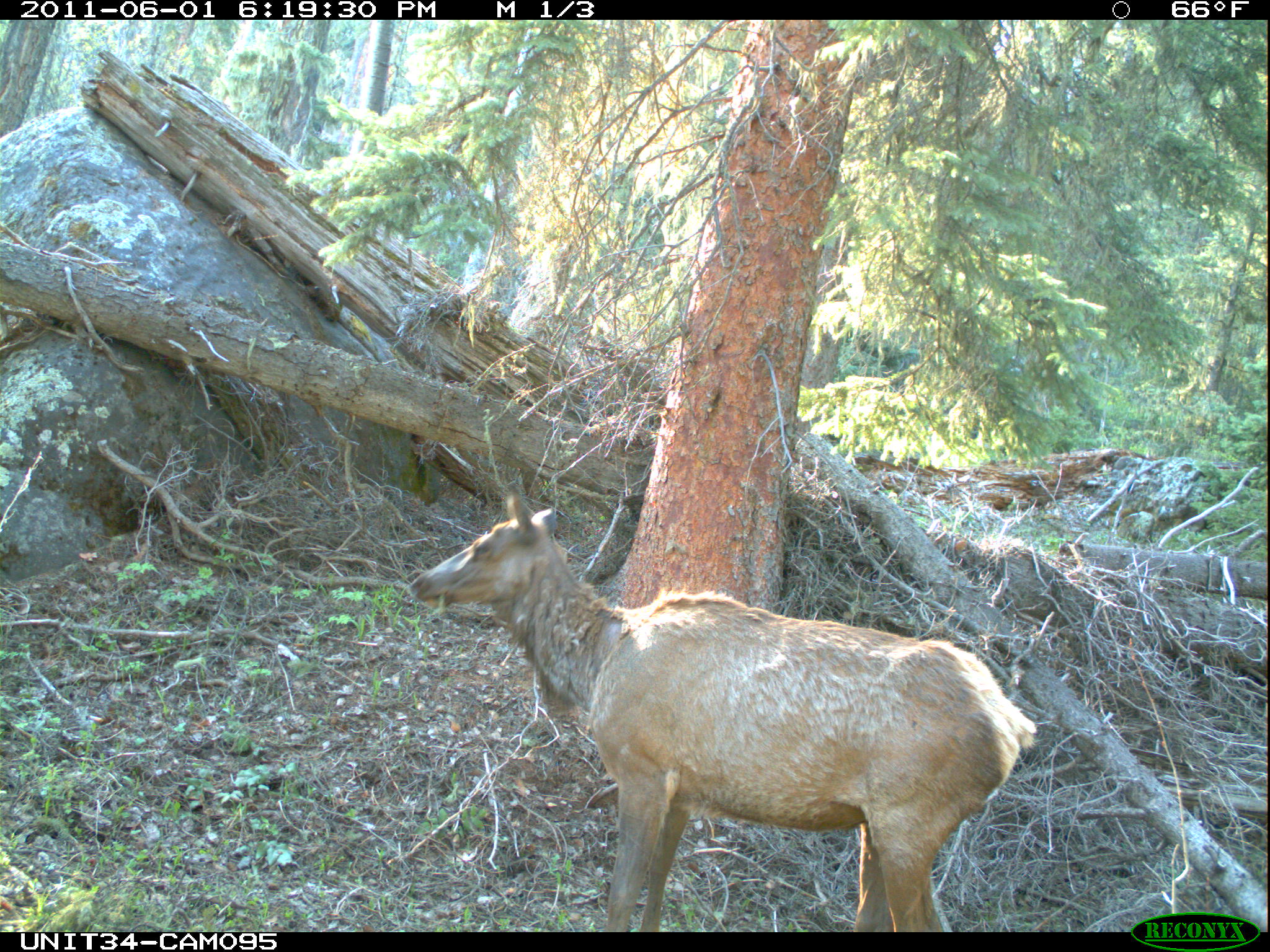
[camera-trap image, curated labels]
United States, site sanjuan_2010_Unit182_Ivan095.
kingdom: Animalia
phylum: Chordata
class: Mammalia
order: Artiodactyla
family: Cervidae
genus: Cervus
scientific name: Cervus elaphus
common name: red deer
Cervus elaphus (red deer).